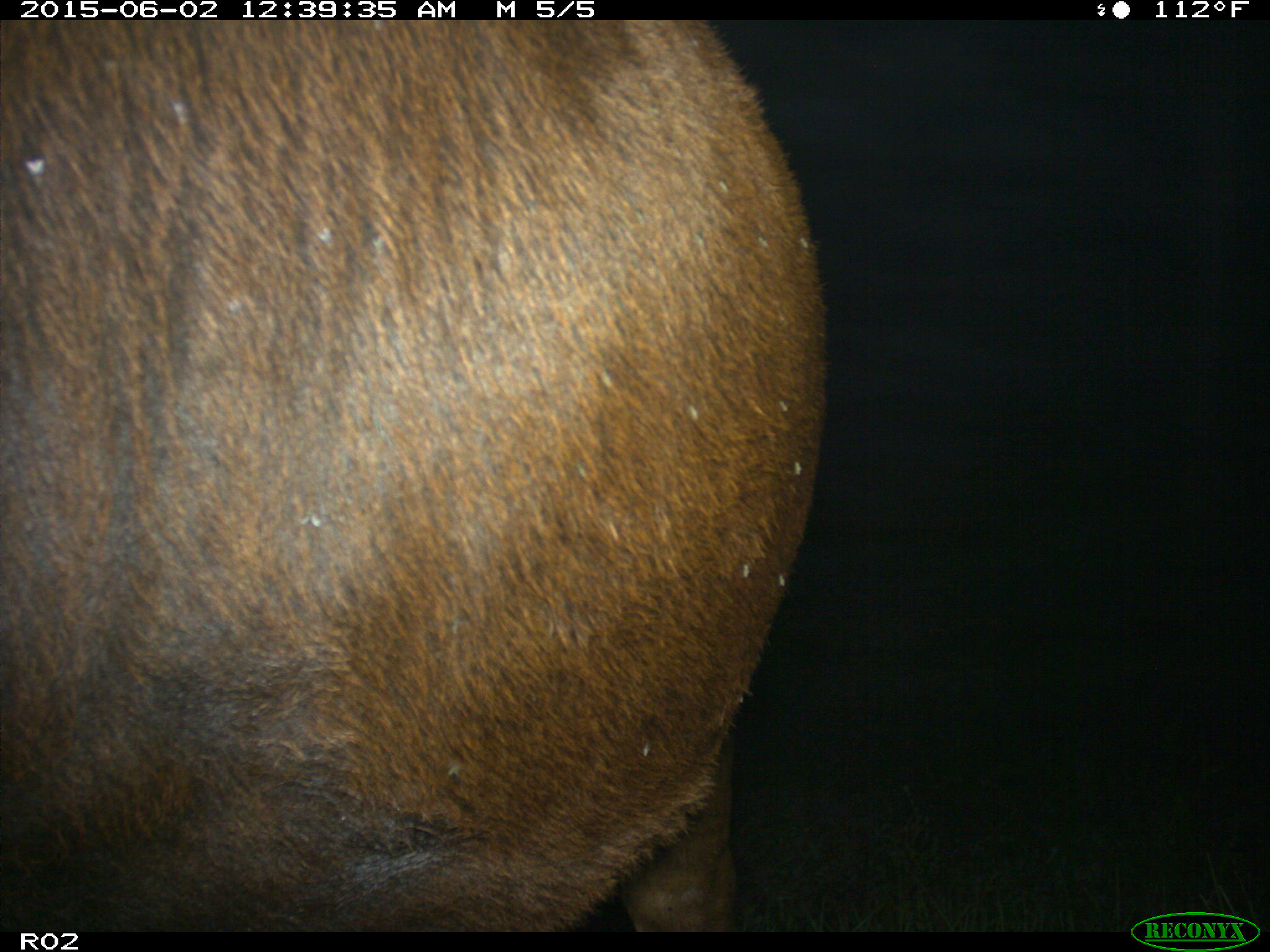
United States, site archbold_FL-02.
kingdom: Animalia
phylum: Chordata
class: Mammalia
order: Artiodactyla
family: Bovidae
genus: Bos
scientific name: Bos taurus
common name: domestic cow